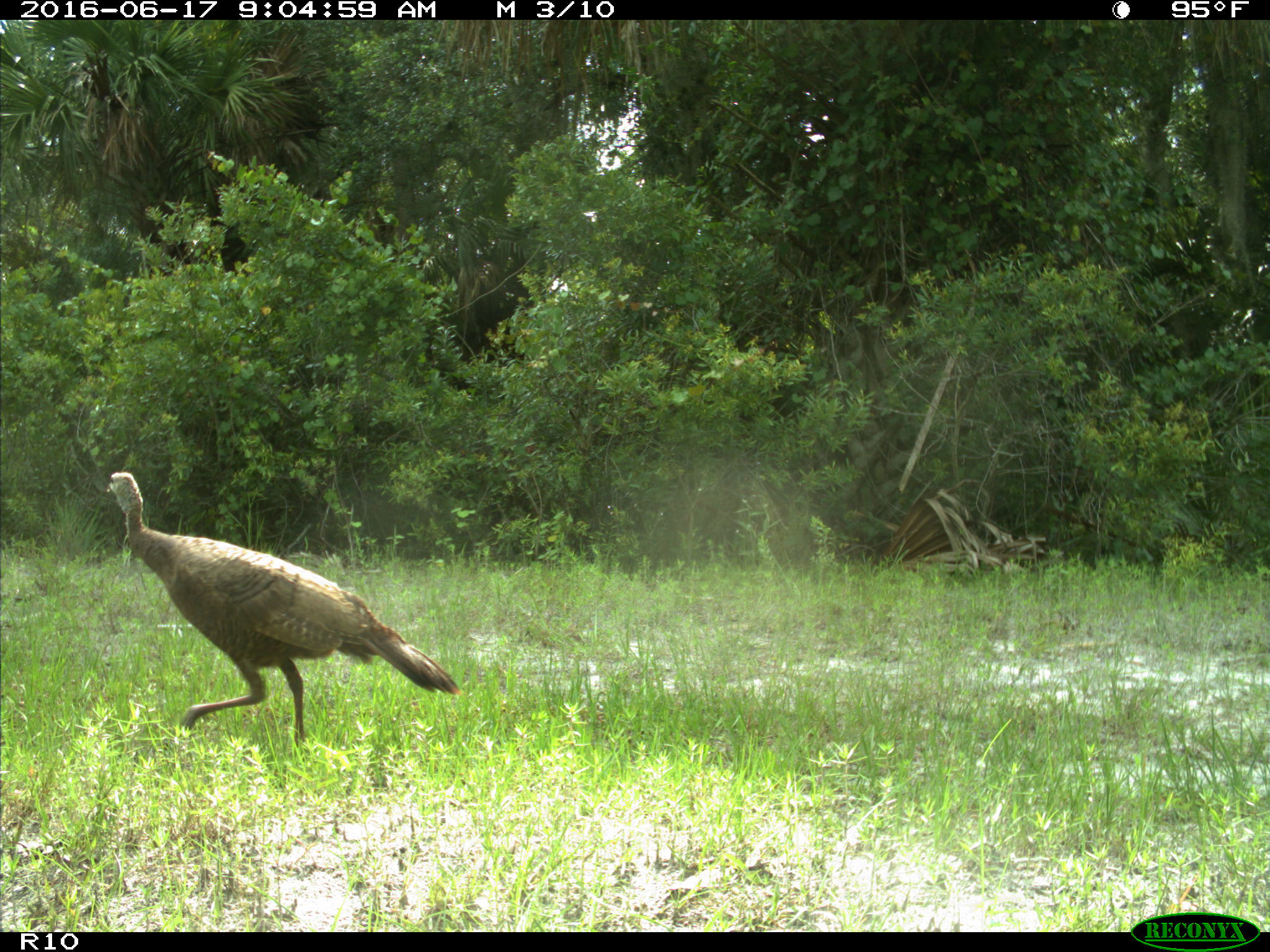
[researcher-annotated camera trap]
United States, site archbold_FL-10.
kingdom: Animalia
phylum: Chordata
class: Aves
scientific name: Aves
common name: birds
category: unidentified bird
Unidentified bird (birds) (Aves).